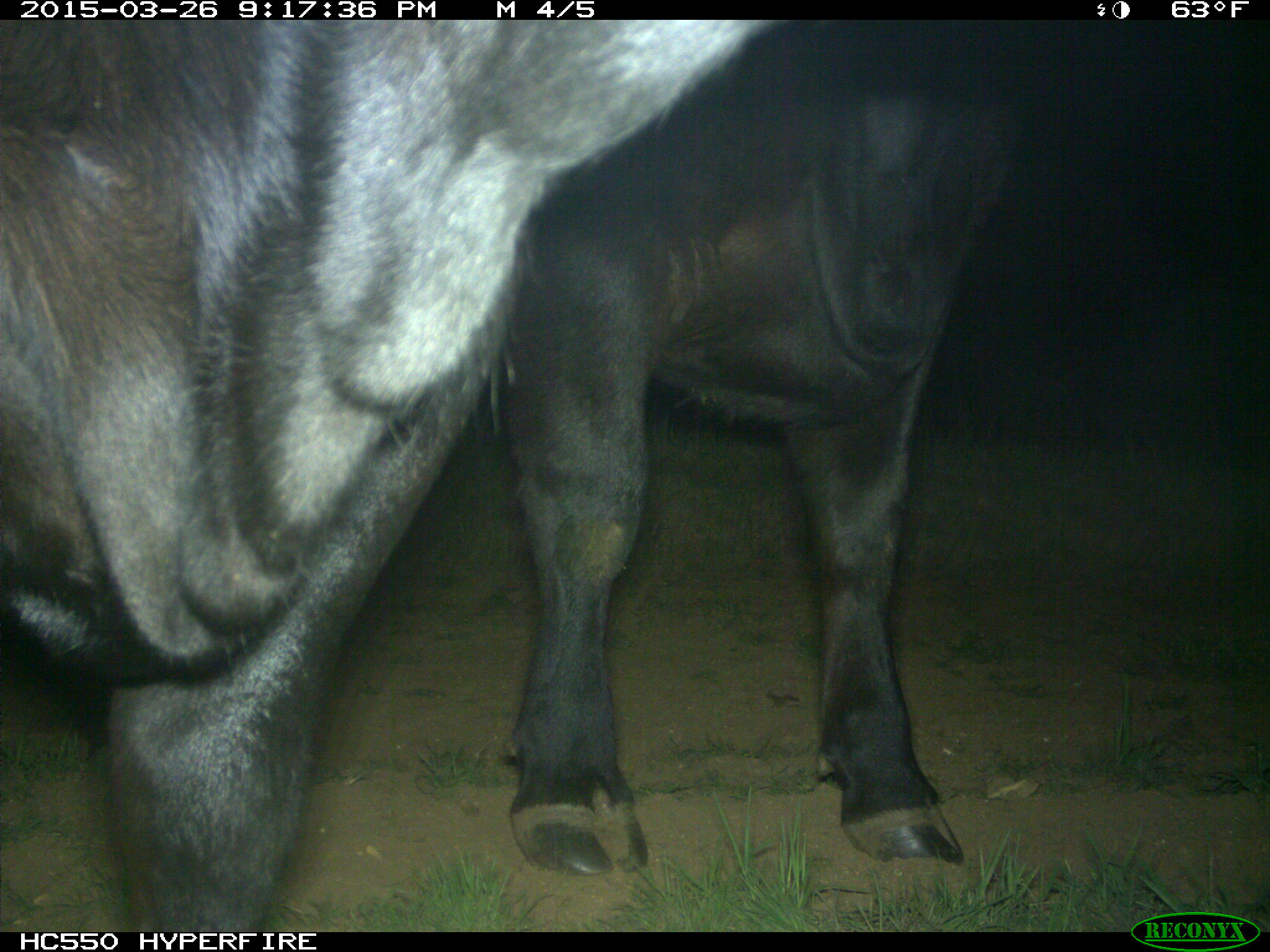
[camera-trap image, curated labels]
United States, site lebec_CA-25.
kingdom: Animalia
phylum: Chordata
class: Mammalia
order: Artiodactyla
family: Bovidae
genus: Bos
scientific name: Bos taurus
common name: domestic cow